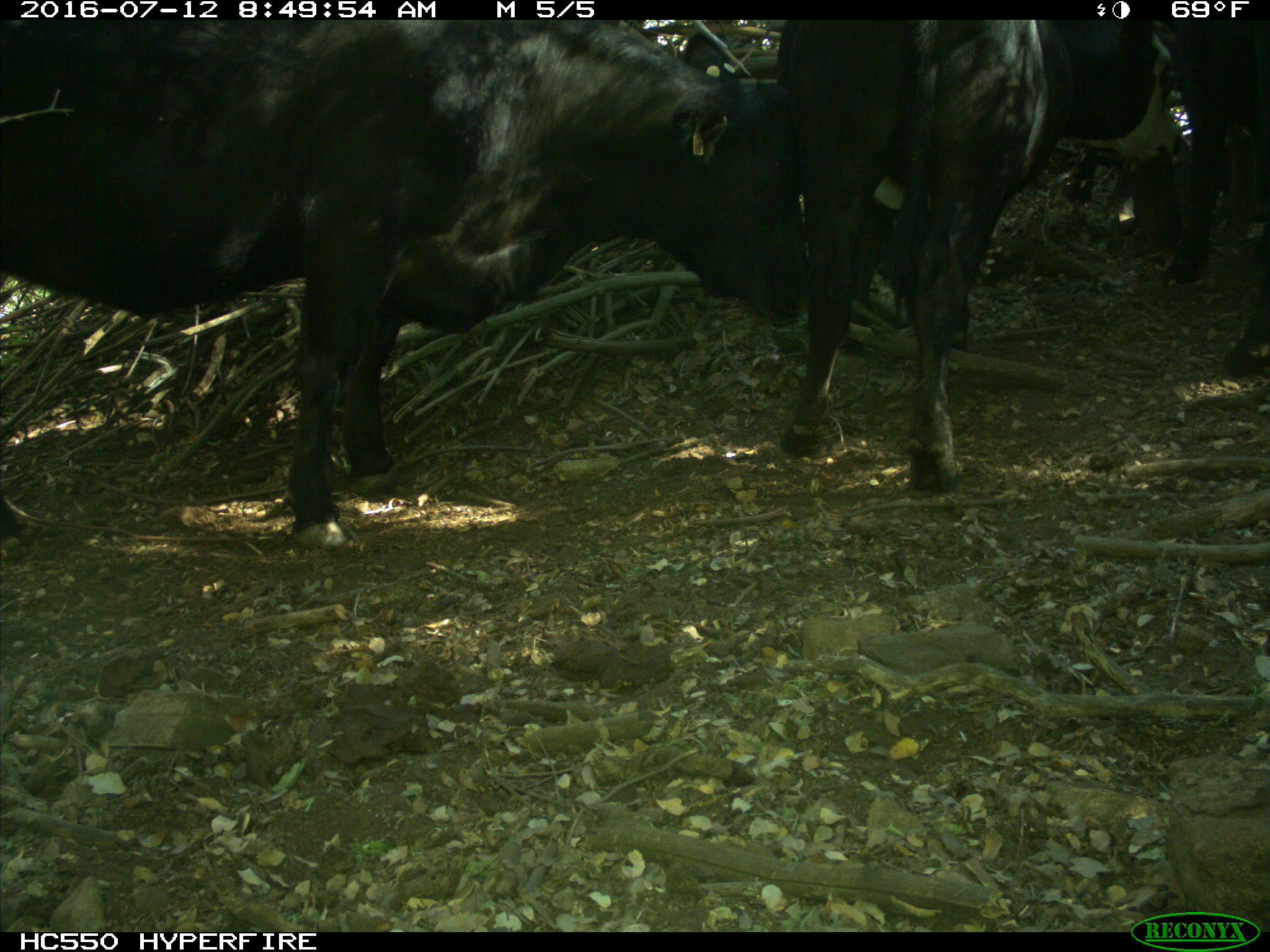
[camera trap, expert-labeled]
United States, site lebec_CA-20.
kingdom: Animalia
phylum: Chordata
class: Mammalia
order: Artiodactyla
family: Bovidae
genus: Bos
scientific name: Bos taurus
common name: domestic cow